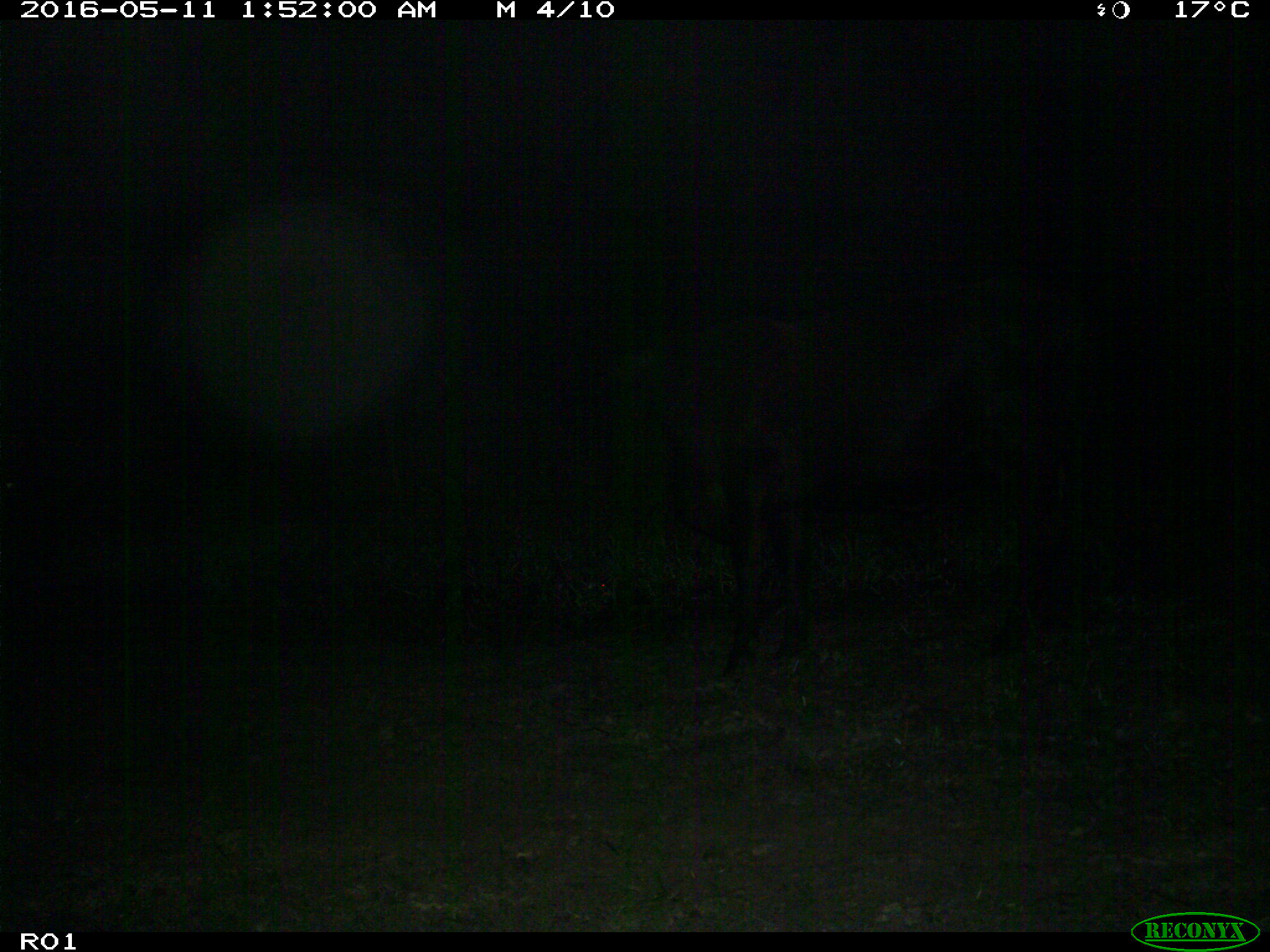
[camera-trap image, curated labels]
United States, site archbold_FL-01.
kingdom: Animalia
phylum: Chordata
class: Mammalia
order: Artiodactyla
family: Bovidae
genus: Bos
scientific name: Bos taurus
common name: domestic cow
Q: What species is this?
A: Bos taurus (domestic cow).